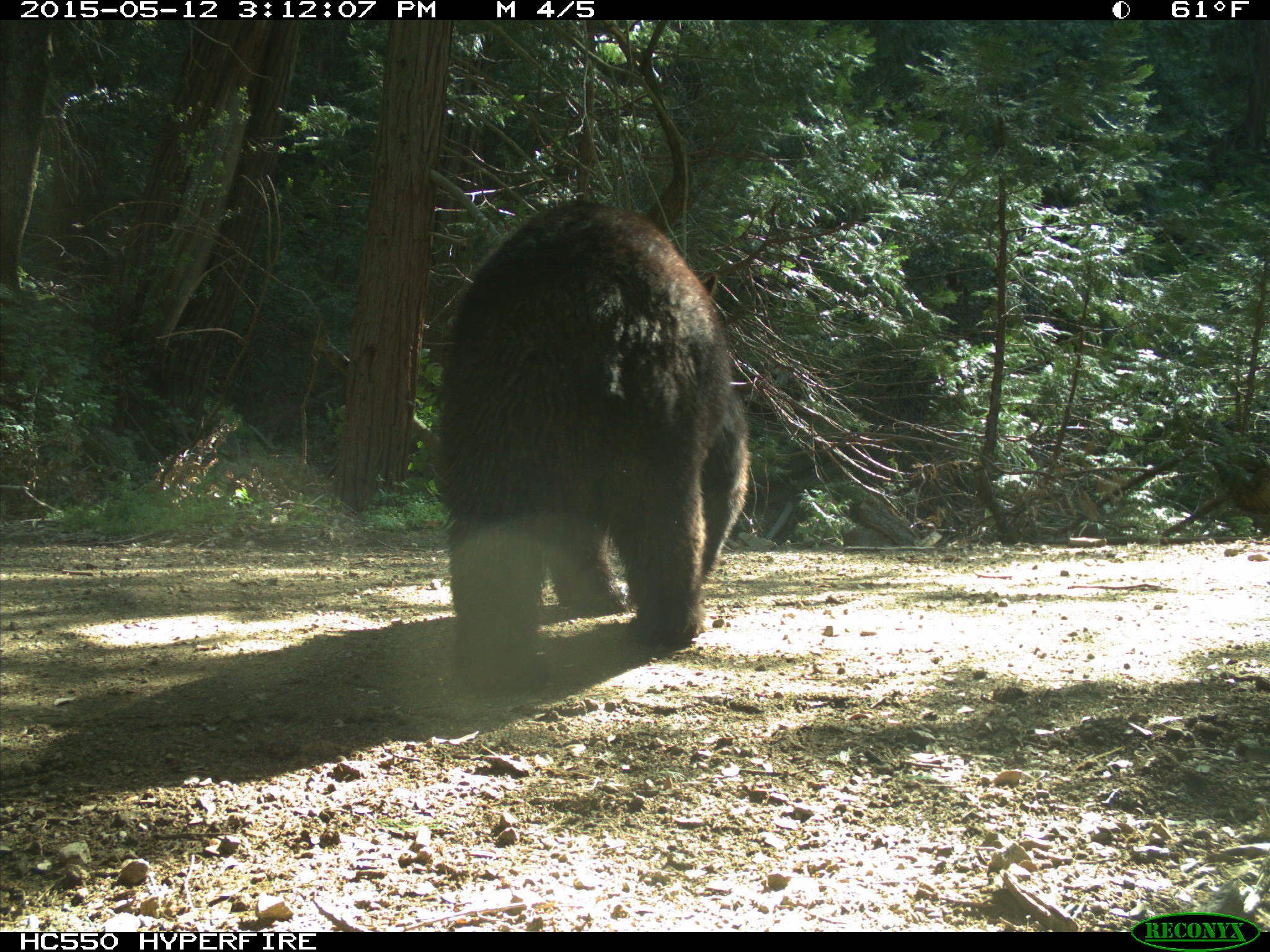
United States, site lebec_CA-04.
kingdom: Animalia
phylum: Chordata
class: Mammalia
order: Carnivora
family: Ursidae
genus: Ursus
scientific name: Ursus americanus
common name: american black bear